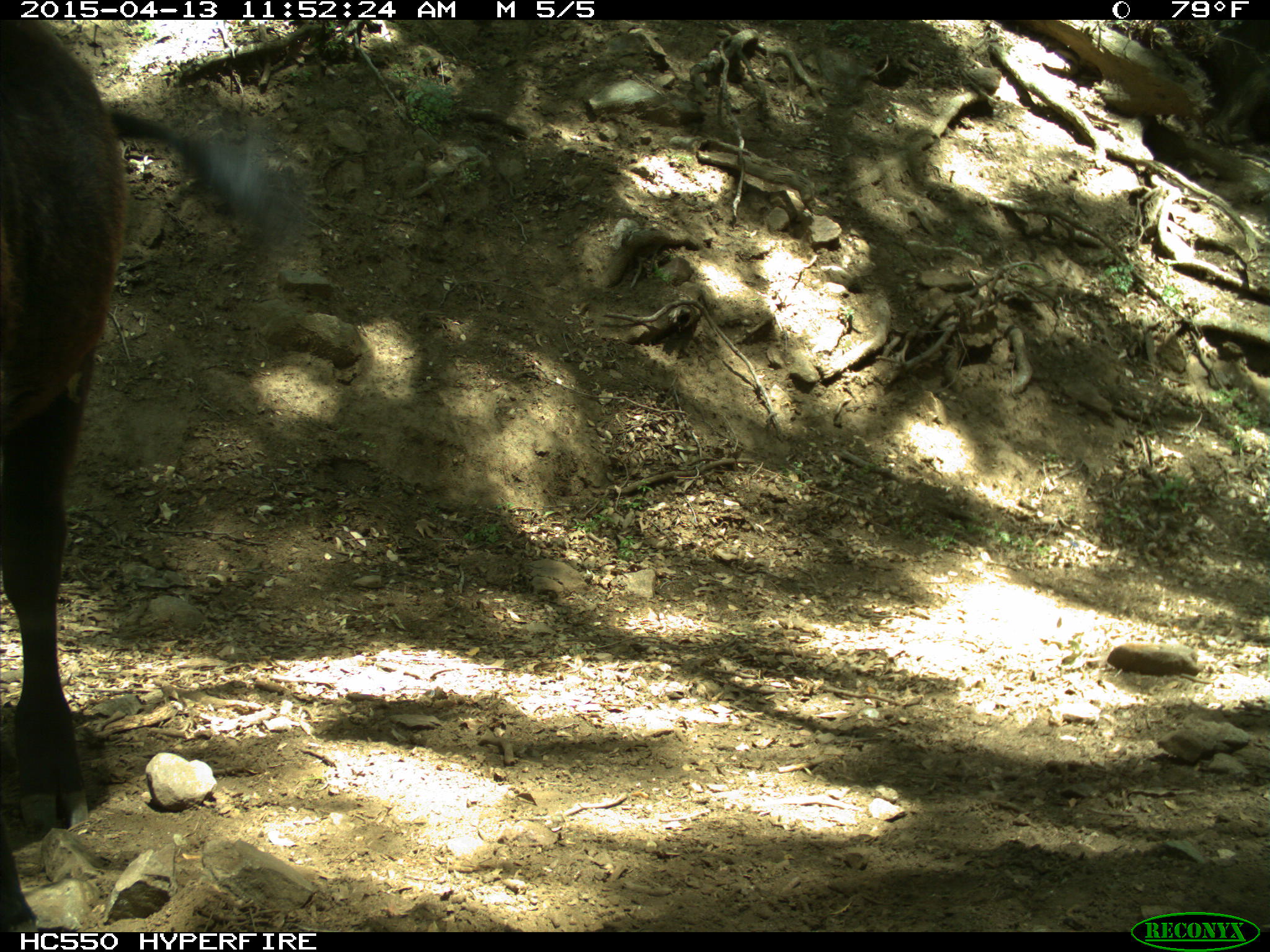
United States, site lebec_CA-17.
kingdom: Animalia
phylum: Chordata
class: Mammalia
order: Artiodactyla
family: Bovidae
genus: Bos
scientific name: Bos taurus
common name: domestic cow